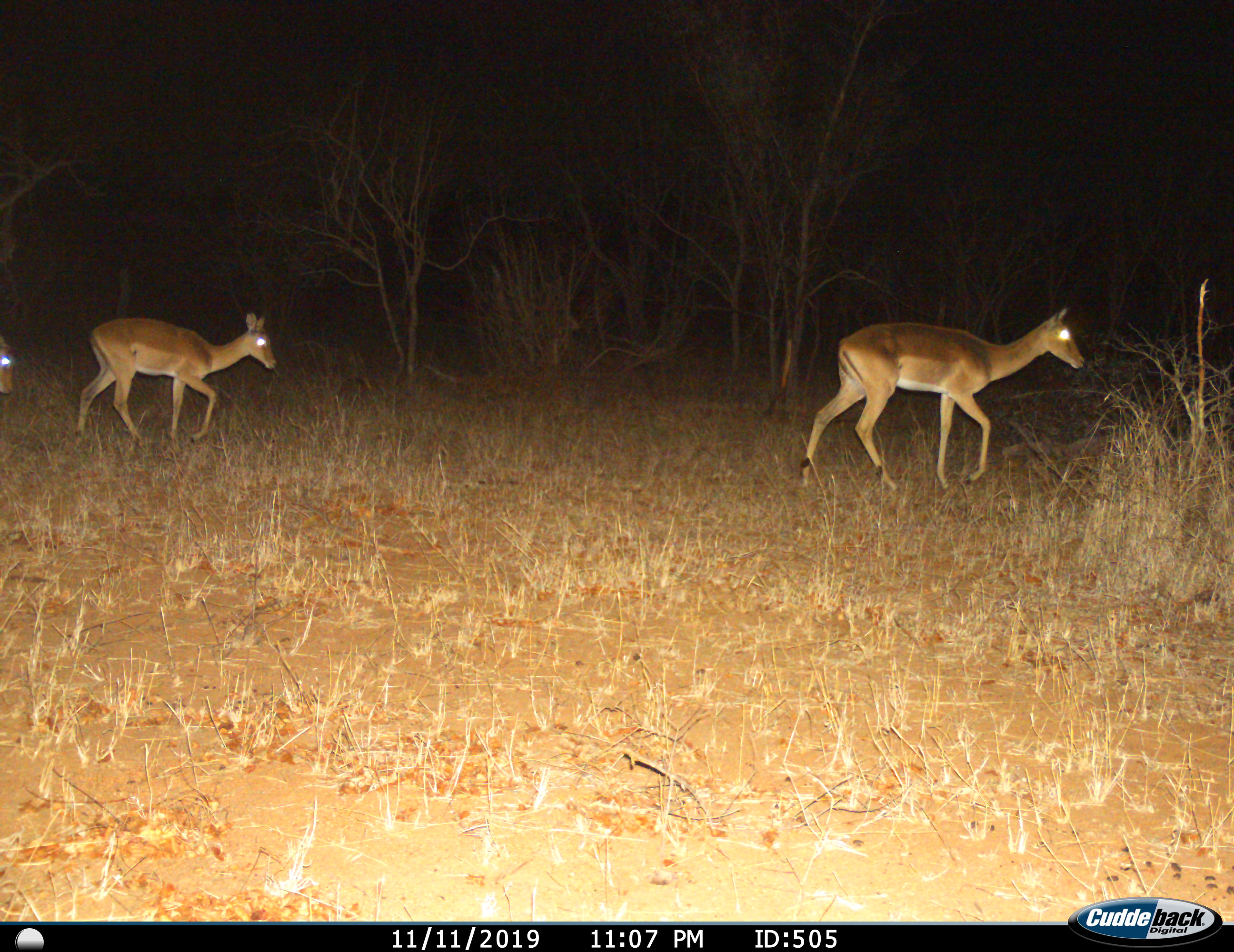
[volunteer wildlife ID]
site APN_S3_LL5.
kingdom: Animalia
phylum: Chordata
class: Mammalia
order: Artiodactyla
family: Bovidae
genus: Aepyceros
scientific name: Aepyceros melampus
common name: impala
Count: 3.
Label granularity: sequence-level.